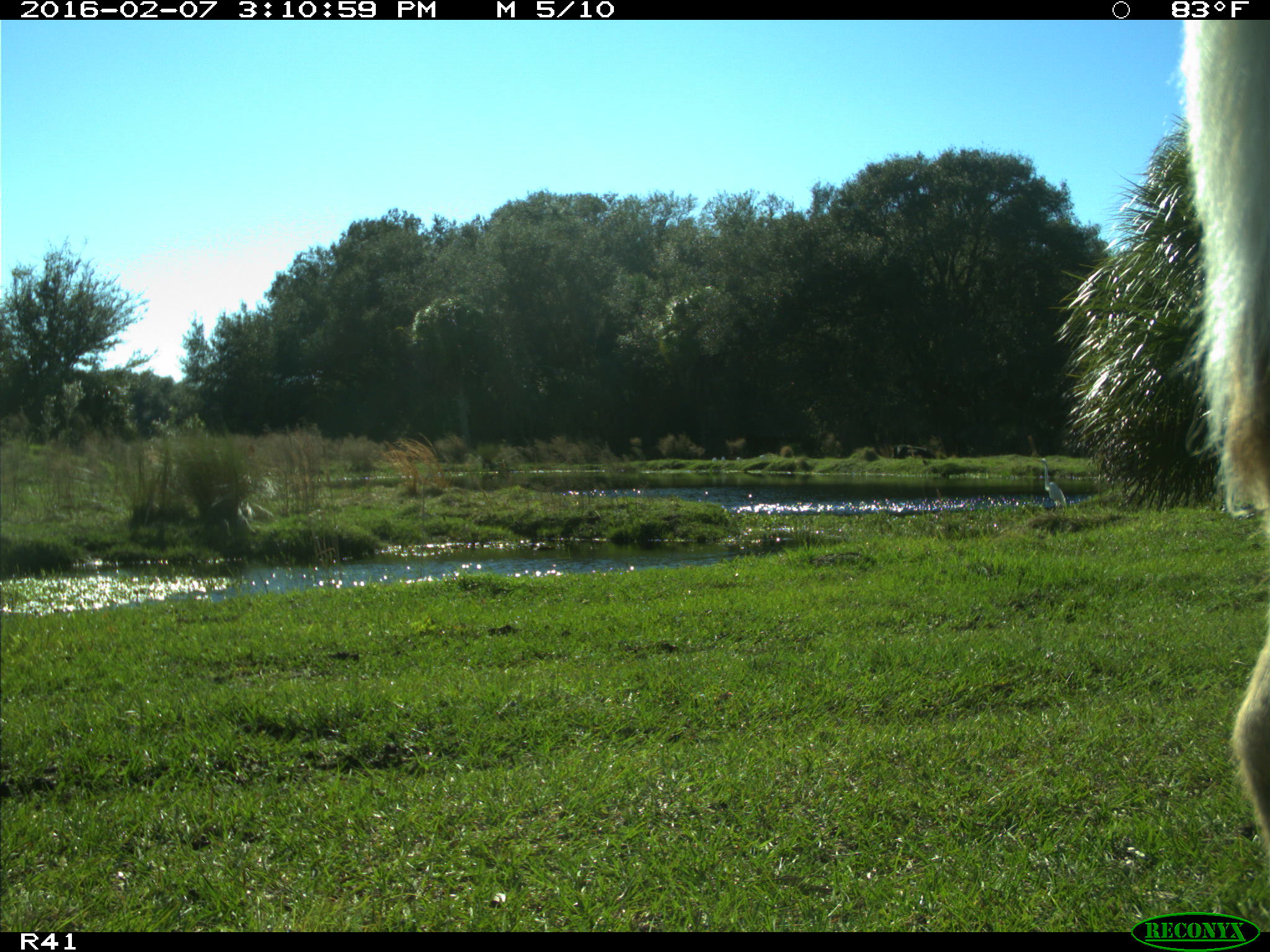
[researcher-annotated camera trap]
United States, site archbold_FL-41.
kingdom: Animalia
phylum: Chordata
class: Mammalia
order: Artiodactyla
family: Bovidae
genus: Bos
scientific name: Bos taurus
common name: domestic cow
Bos taurus (domestic cow).